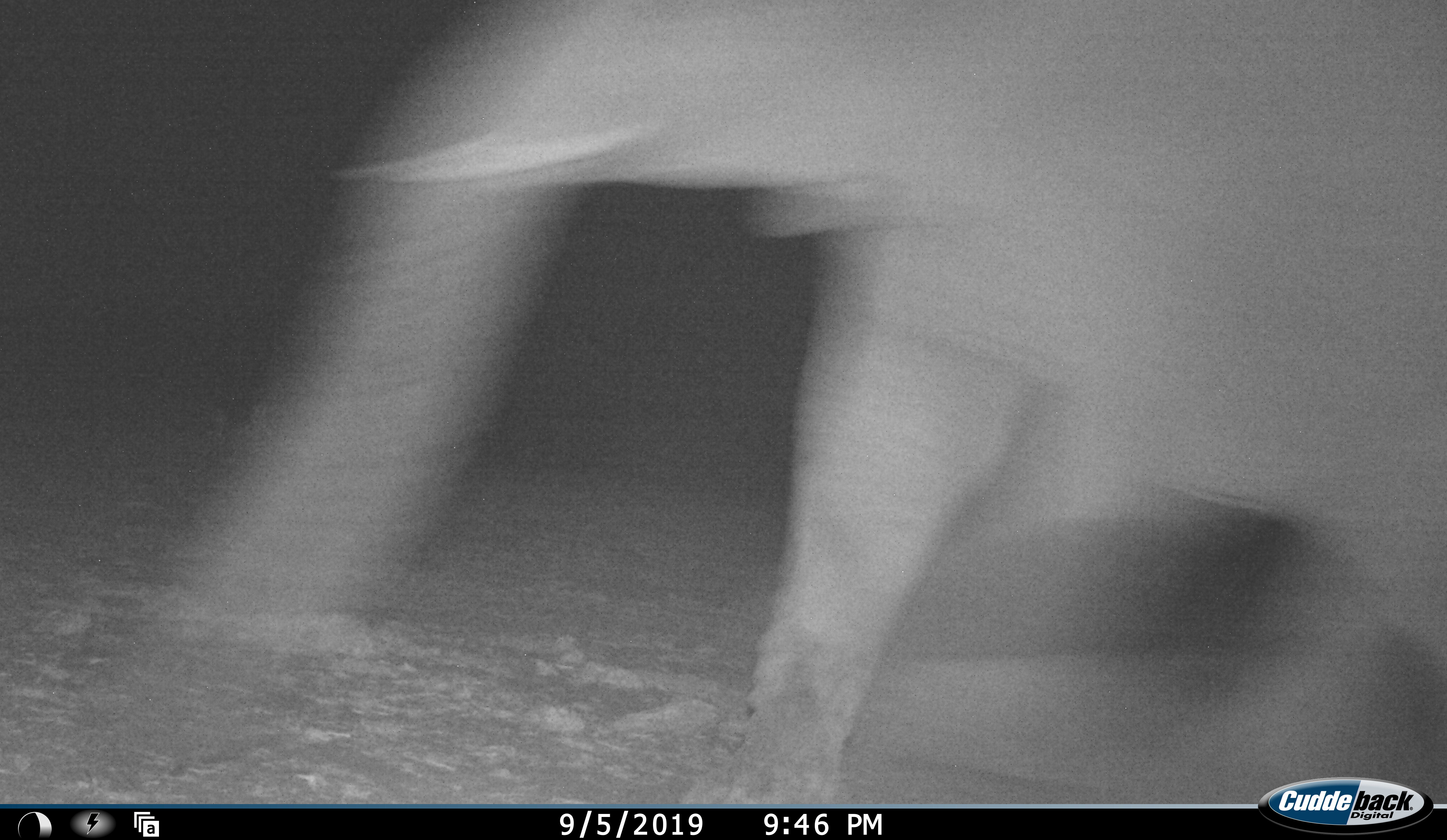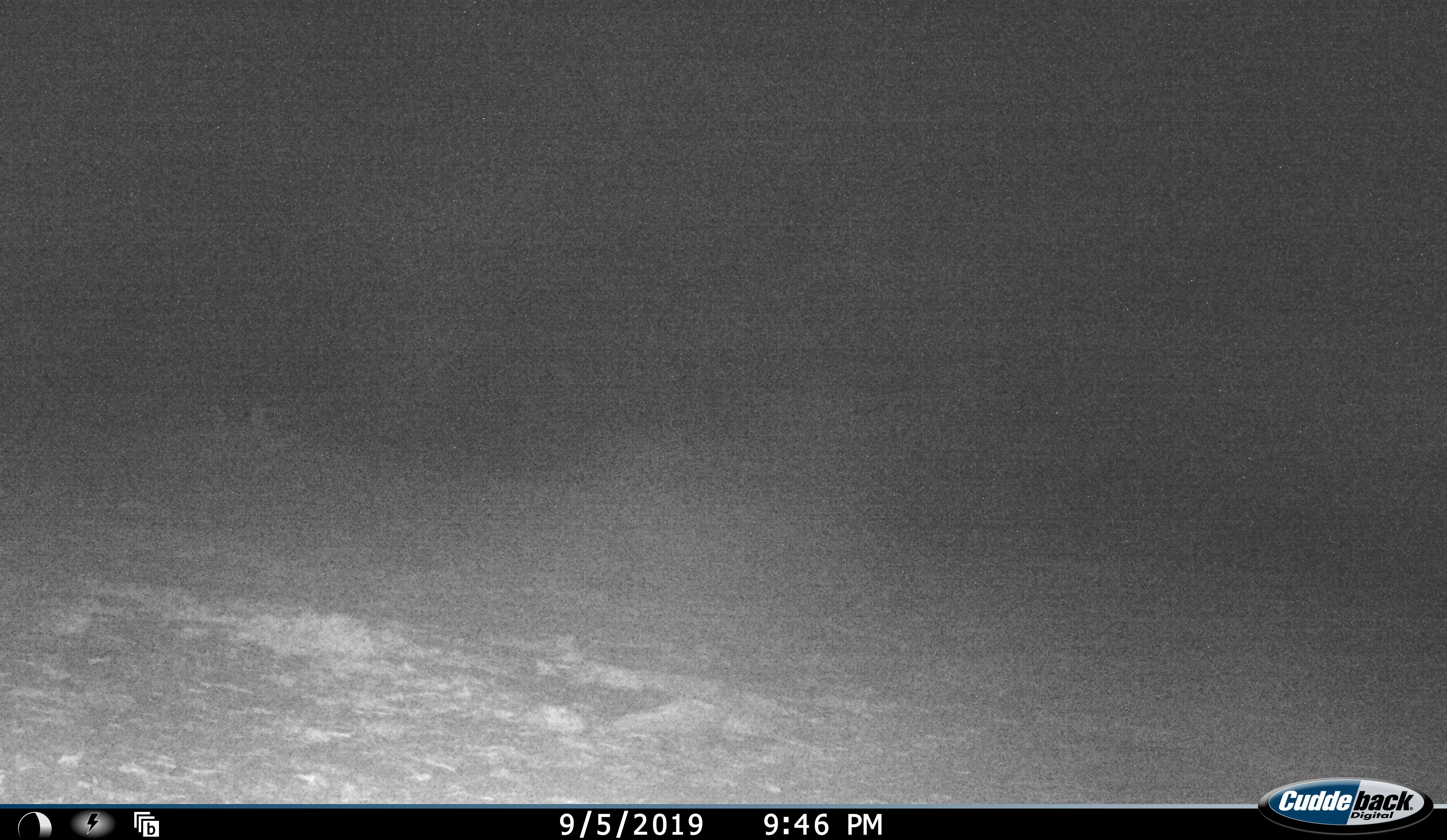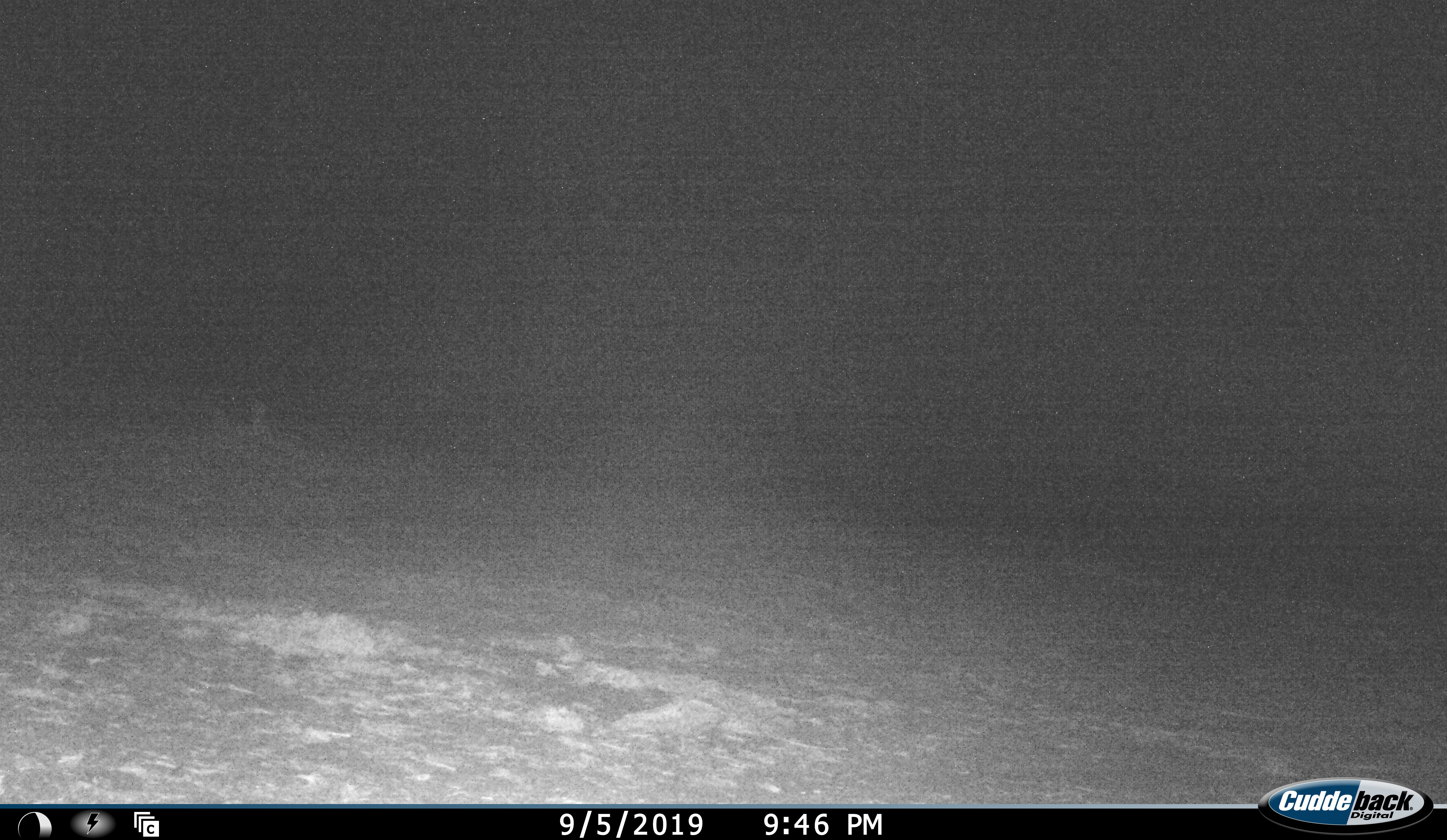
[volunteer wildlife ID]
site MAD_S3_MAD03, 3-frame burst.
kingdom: Animalia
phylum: Chordata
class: Mammalia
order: Proboscidea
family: Elephantidae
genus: Loxodonta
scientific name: Loxodonta africana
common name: african bush elephant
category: elephant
Elephant (african bush elephant) (Loxodonta africana), count 1. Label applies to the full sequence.